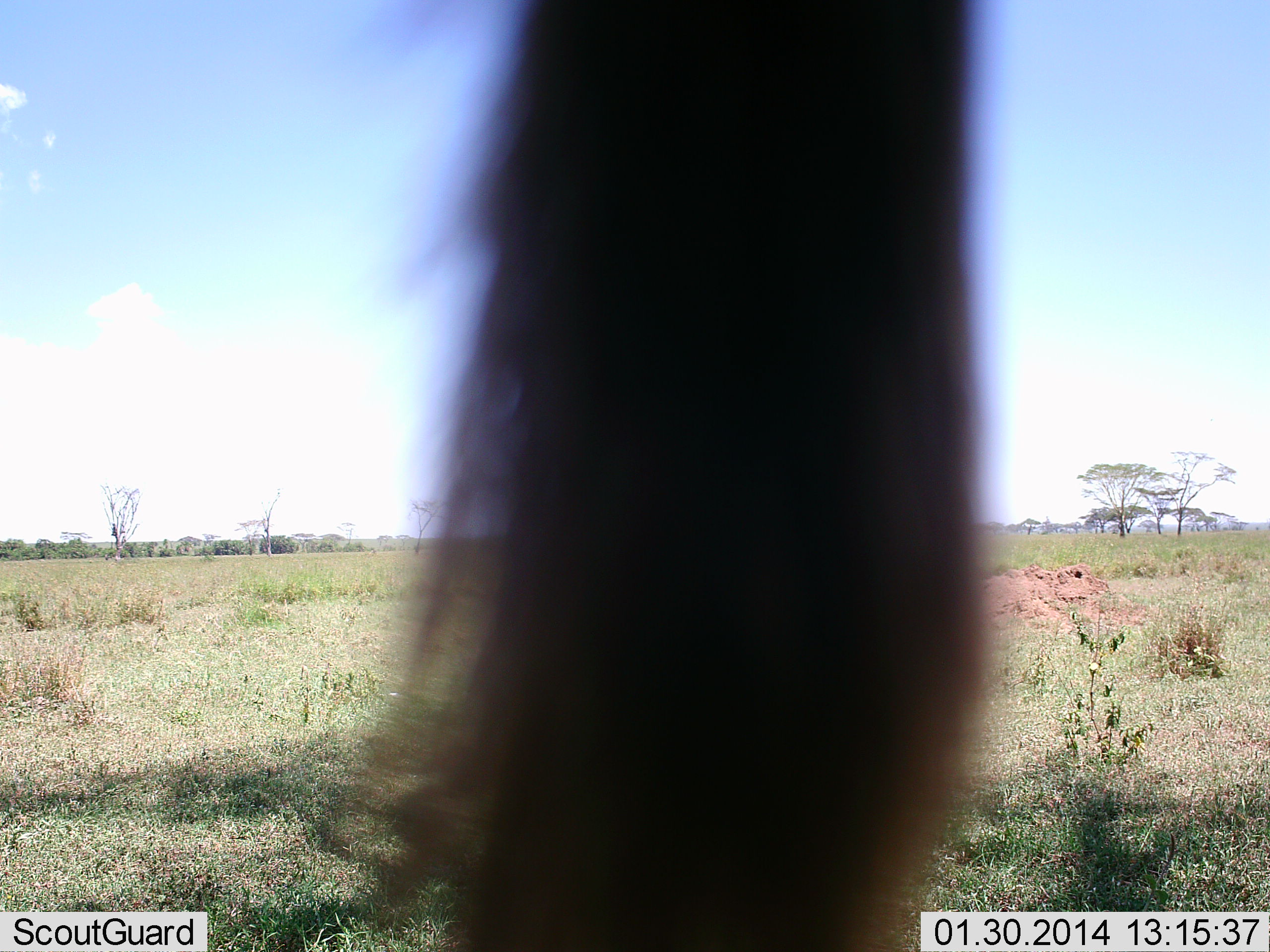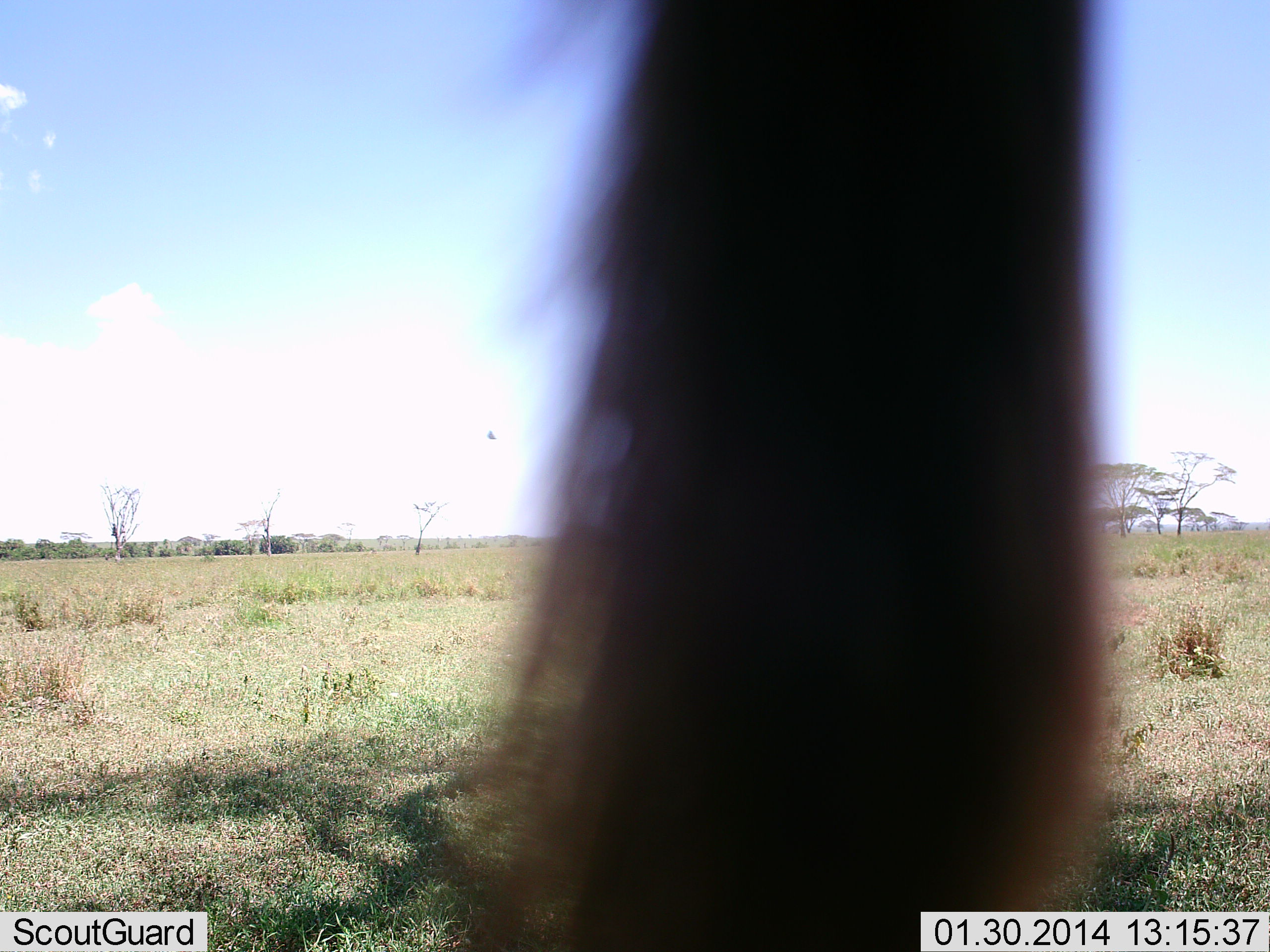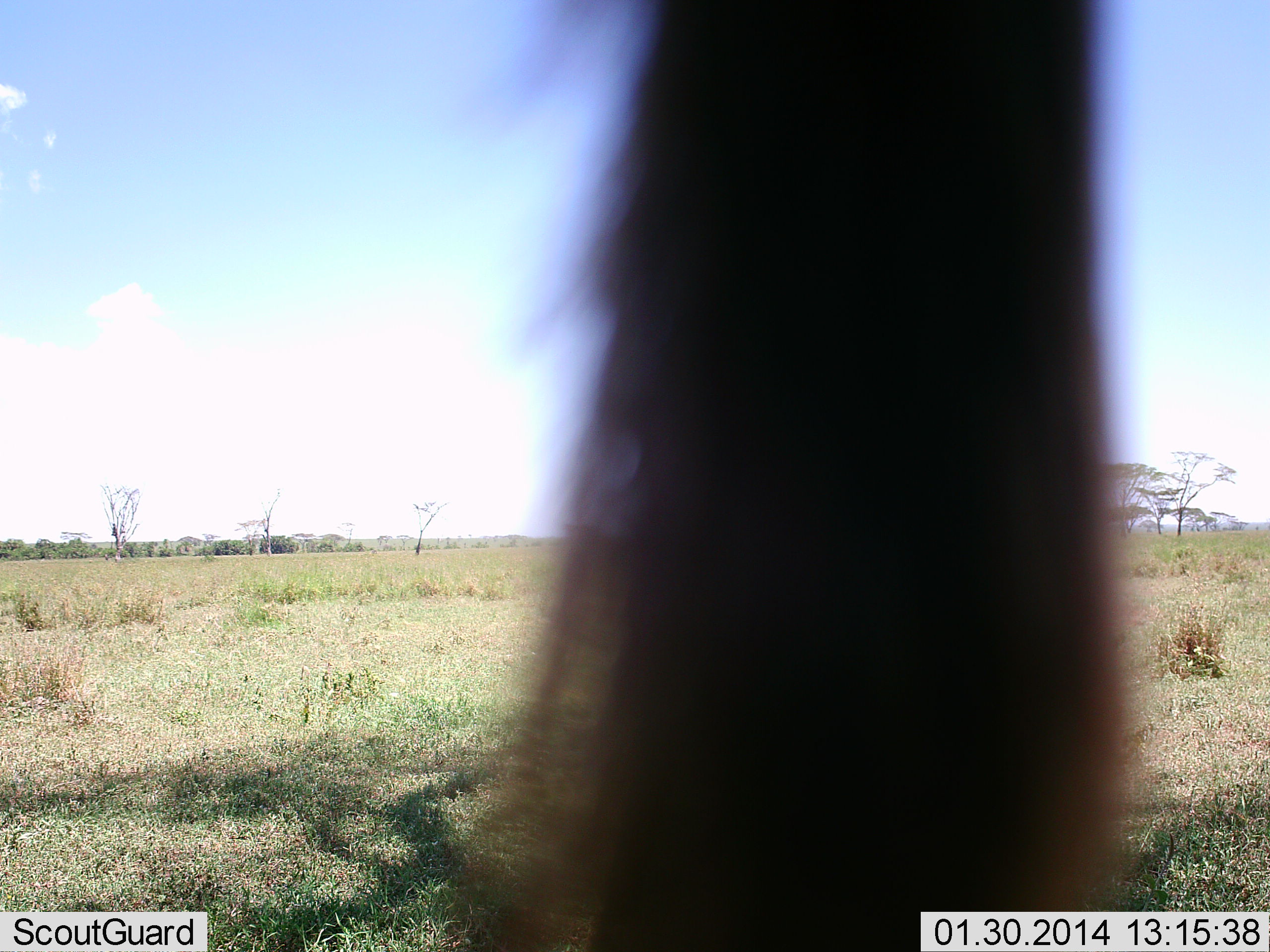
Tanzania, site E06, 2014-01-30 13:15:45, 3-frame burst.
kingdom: Animalia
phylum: Chordata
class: Mammalia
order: Artiodactyla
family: Bovidae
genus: Connochaetes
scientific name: Connochaetes taurinus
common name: blue wildebeest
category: wildebeest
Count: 1.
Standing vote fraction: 83%.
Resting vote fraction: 0%.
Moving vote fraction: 17%.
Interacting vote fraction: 0%.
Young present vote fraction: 0%.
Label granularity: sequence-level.